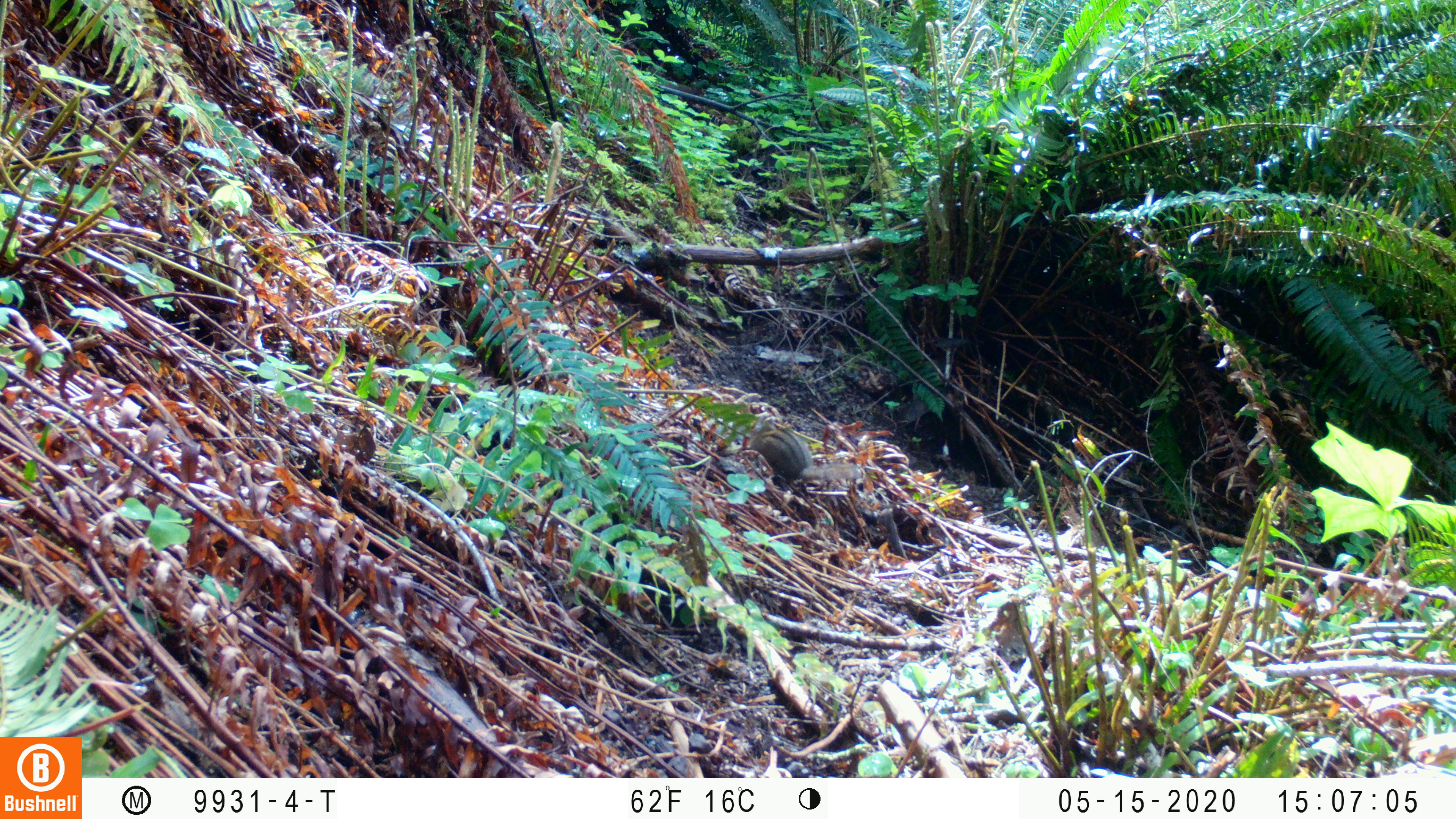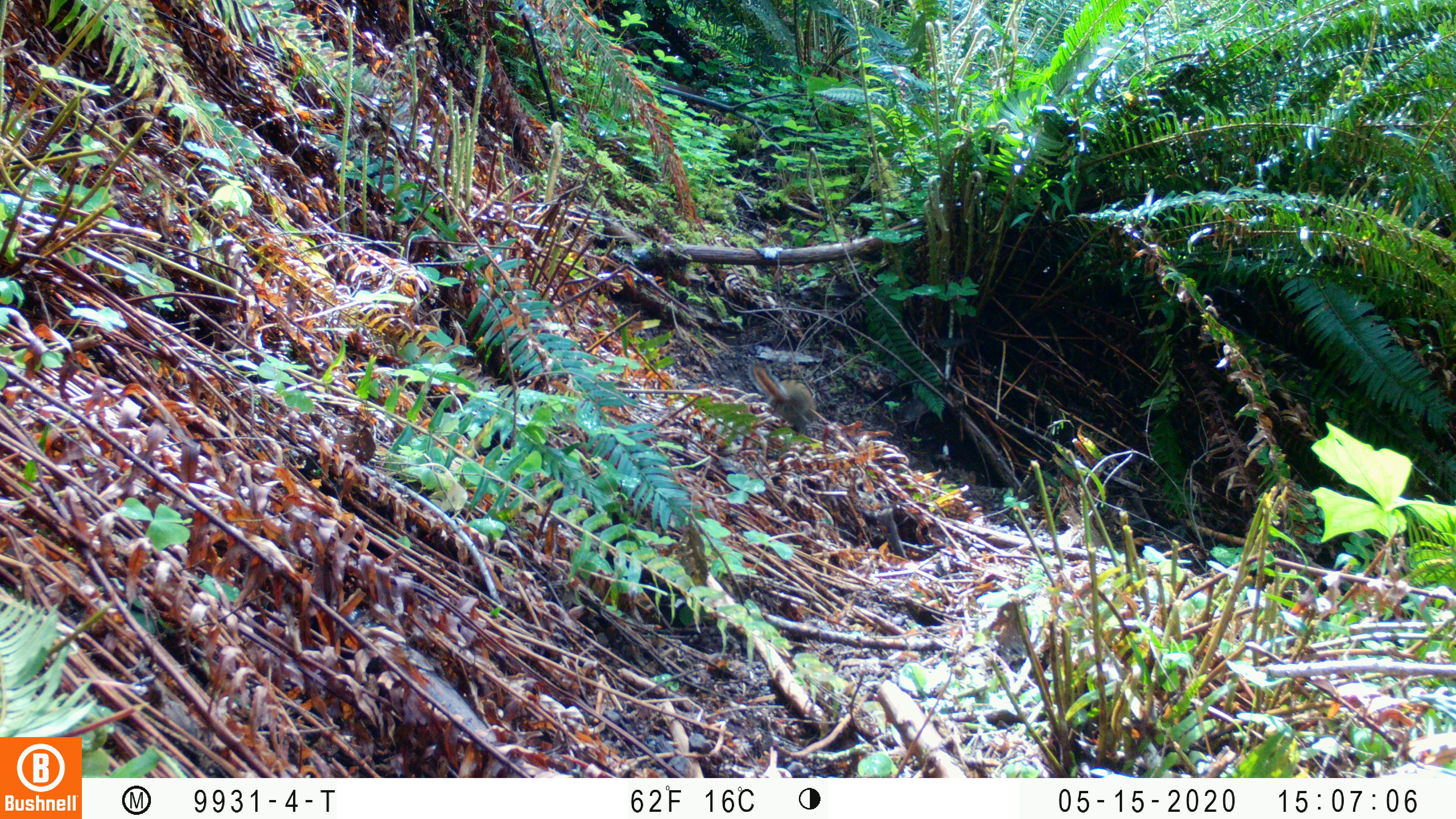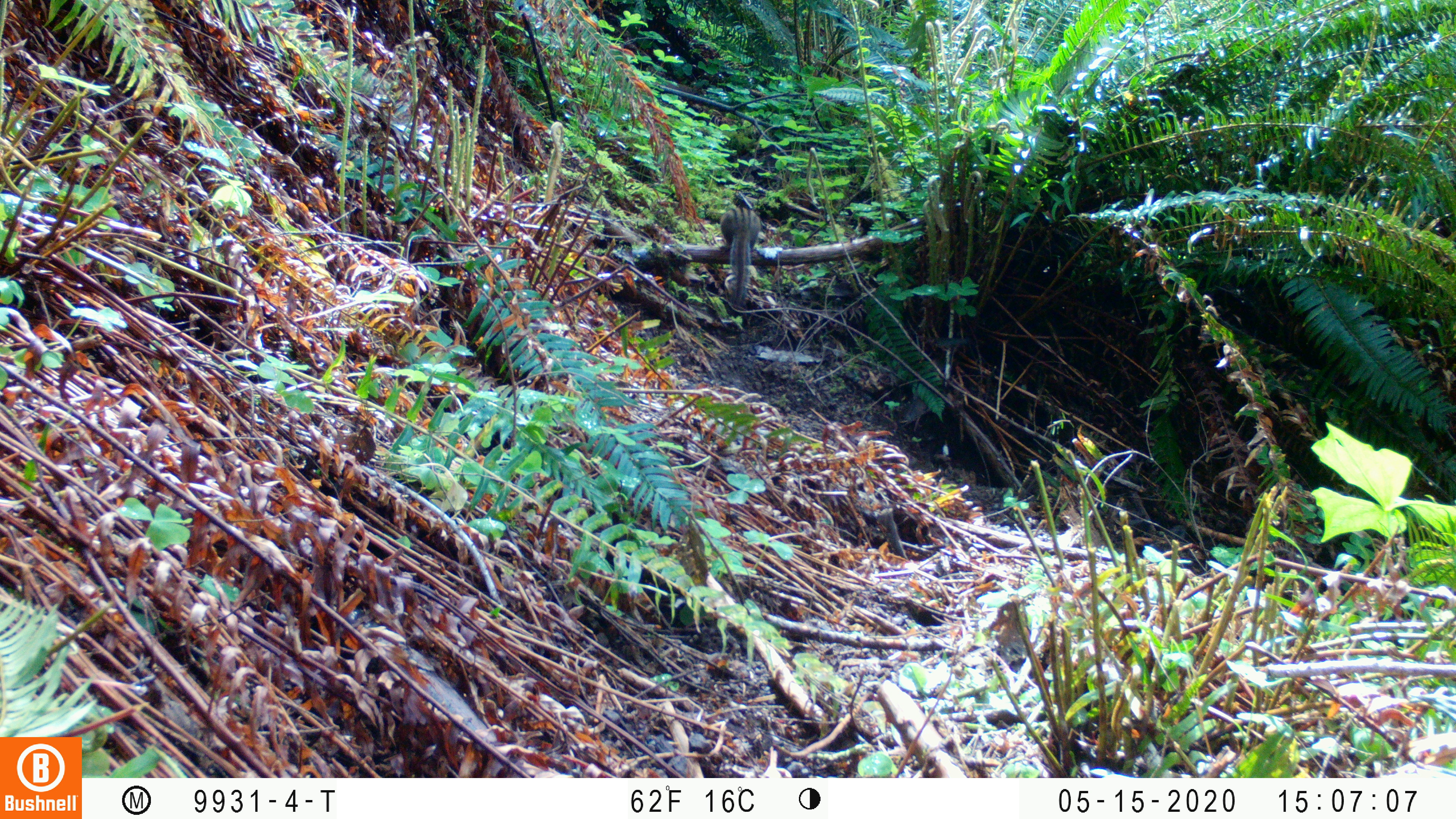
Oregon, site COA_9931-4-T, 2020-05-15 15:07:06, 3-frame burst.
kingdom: Animalia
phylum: Chordata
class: Mammalia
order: Rodentia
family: Sciuridae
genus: Neotamias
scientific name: Neotamias townsendii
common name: townsend's chipmunk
Townsend's chipmunk (Neotamias townsendii).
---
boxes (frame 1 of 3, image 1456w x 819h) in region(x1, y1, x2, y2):
townsend's chipmunk: region(743, 409, 862, 493)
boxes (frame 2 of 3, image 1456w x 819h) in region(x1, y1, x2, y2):
townsend's chipmunk: region(743, 356, 818, 437)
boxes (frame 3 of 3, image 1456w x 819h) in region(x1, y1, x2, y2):
townsend's chipmunk: region(717, 201, 765, 309)